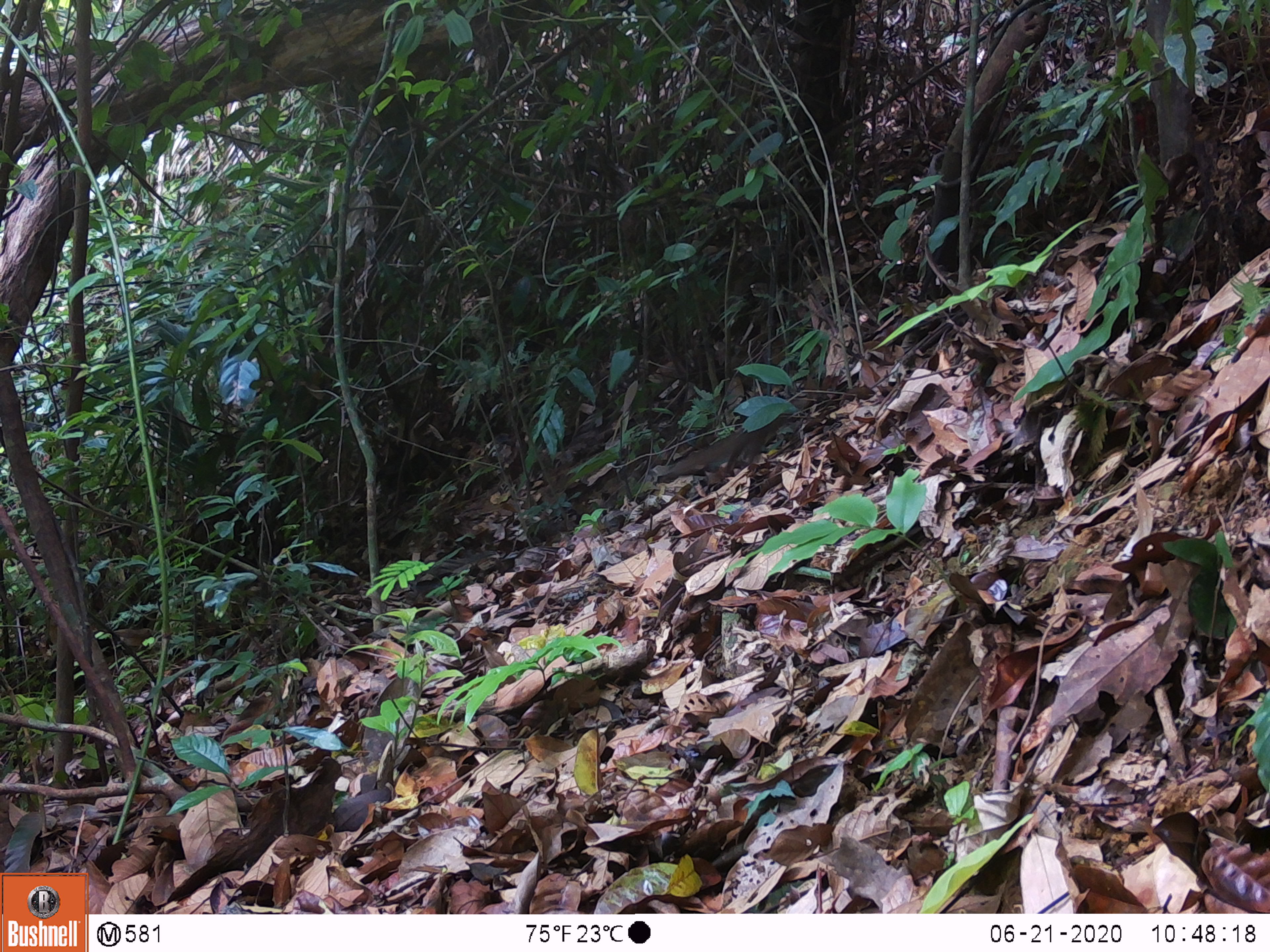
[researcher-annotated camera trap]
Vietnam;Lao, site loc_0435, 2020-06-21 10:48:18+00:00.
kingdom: Animalia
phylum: Chordata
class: Mammalia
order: Rodentia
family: Sciuridae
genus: Sciurus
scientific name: Sciurus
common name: squirrel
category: unidentified squirrel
Unidentified squirrel (squirrel) (Sciurus). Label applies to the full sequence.